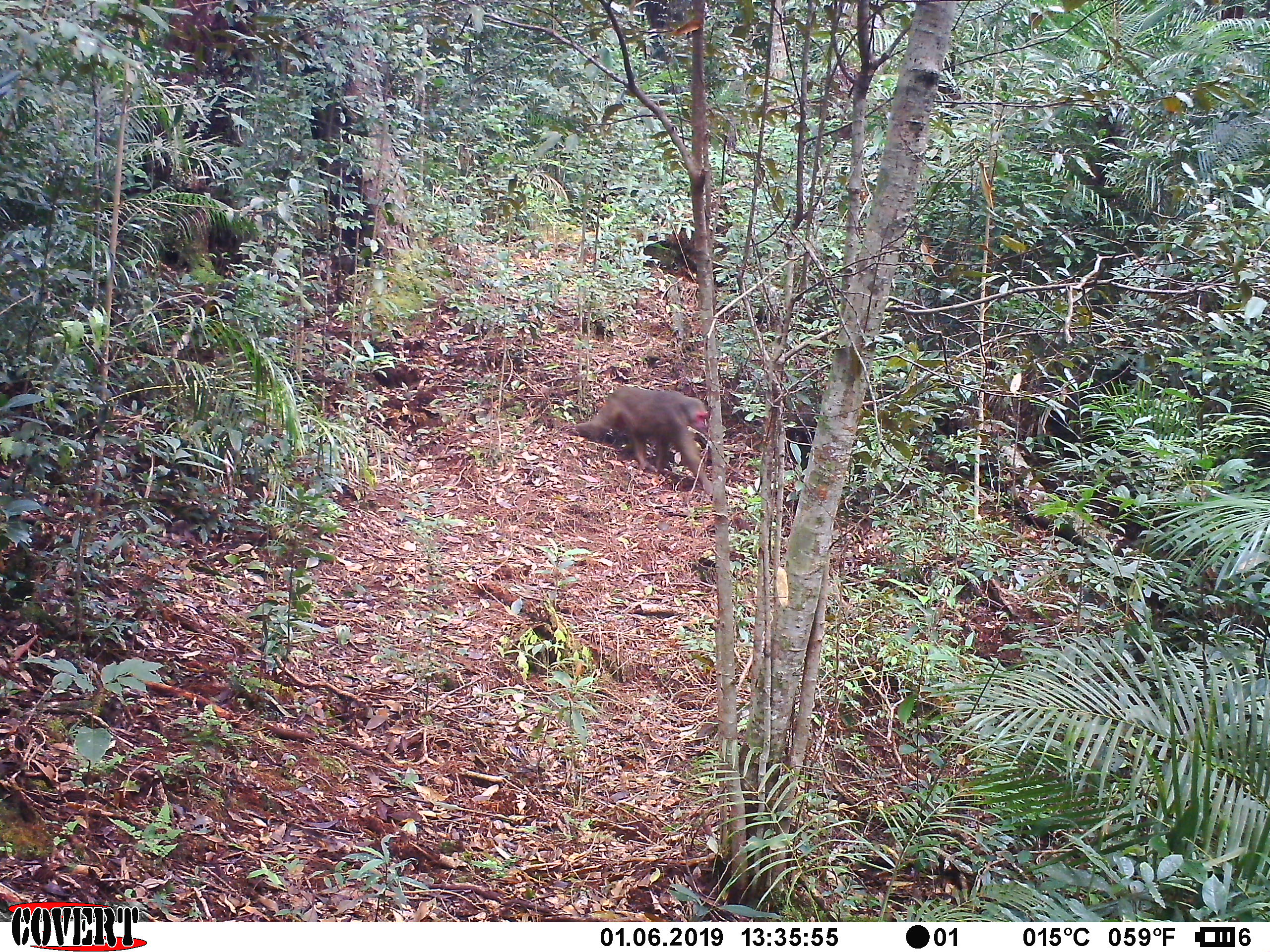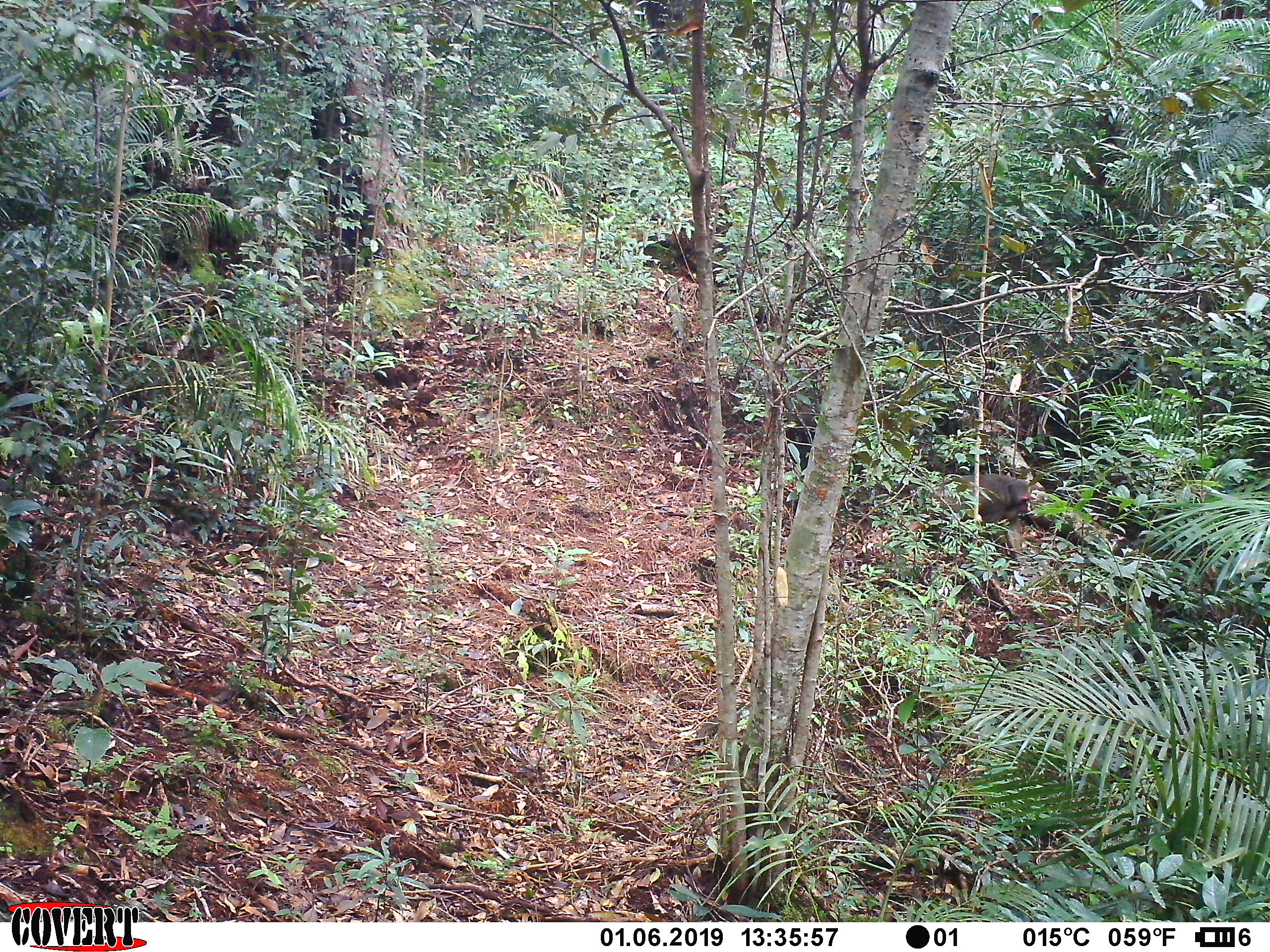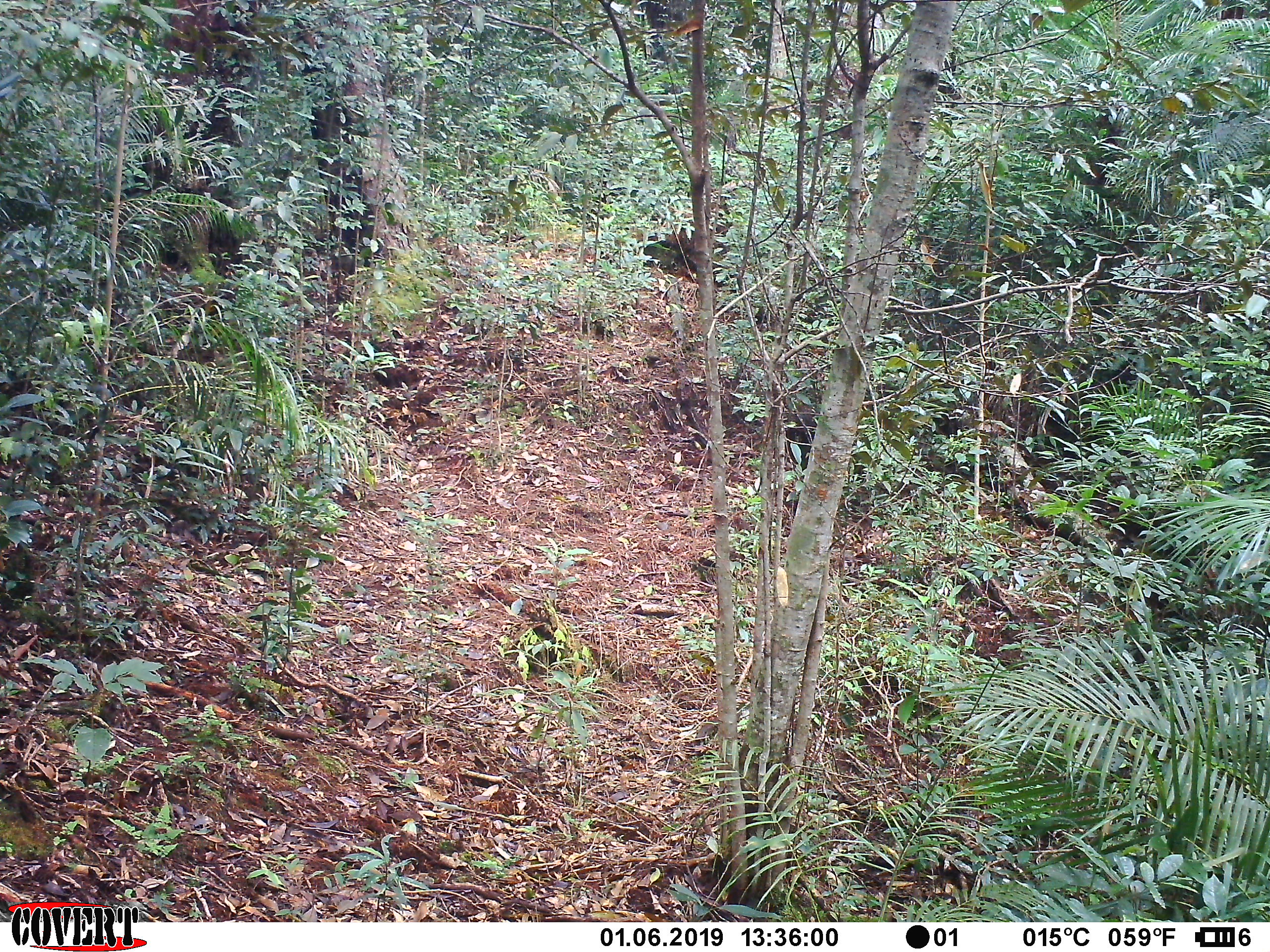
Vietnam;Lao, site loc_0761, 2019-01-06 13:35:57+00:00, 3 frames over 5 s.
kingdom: Animalia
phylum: Chordata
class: Mammalia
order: Primates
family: Cercopithecidae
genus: Macaca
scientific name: Macaca arctoides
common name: stump-tailed macaque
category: stump tailed macaque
Stump tailed macaque (stump-tailed macaque) (Macaca arctoides). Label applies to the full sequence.